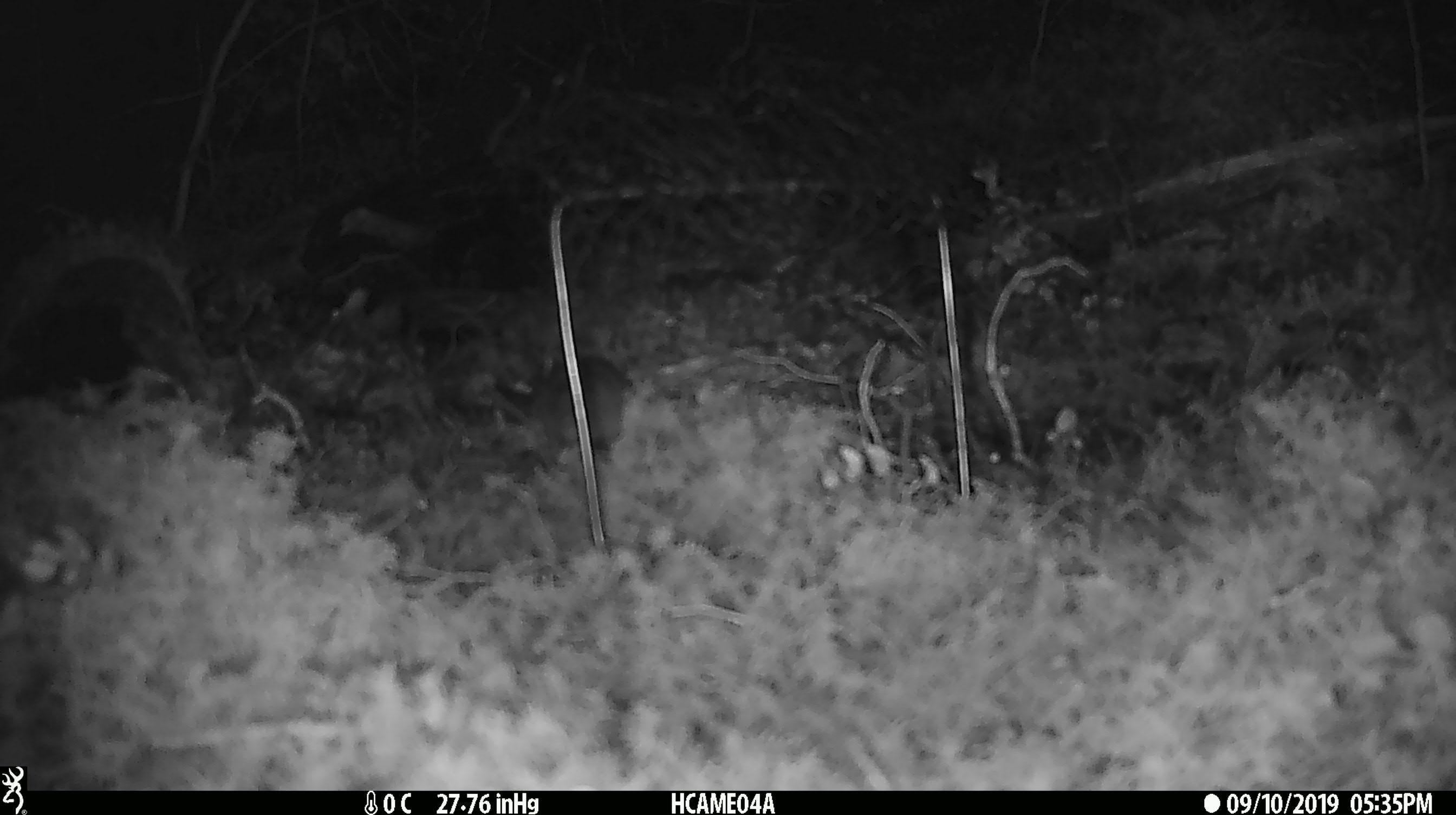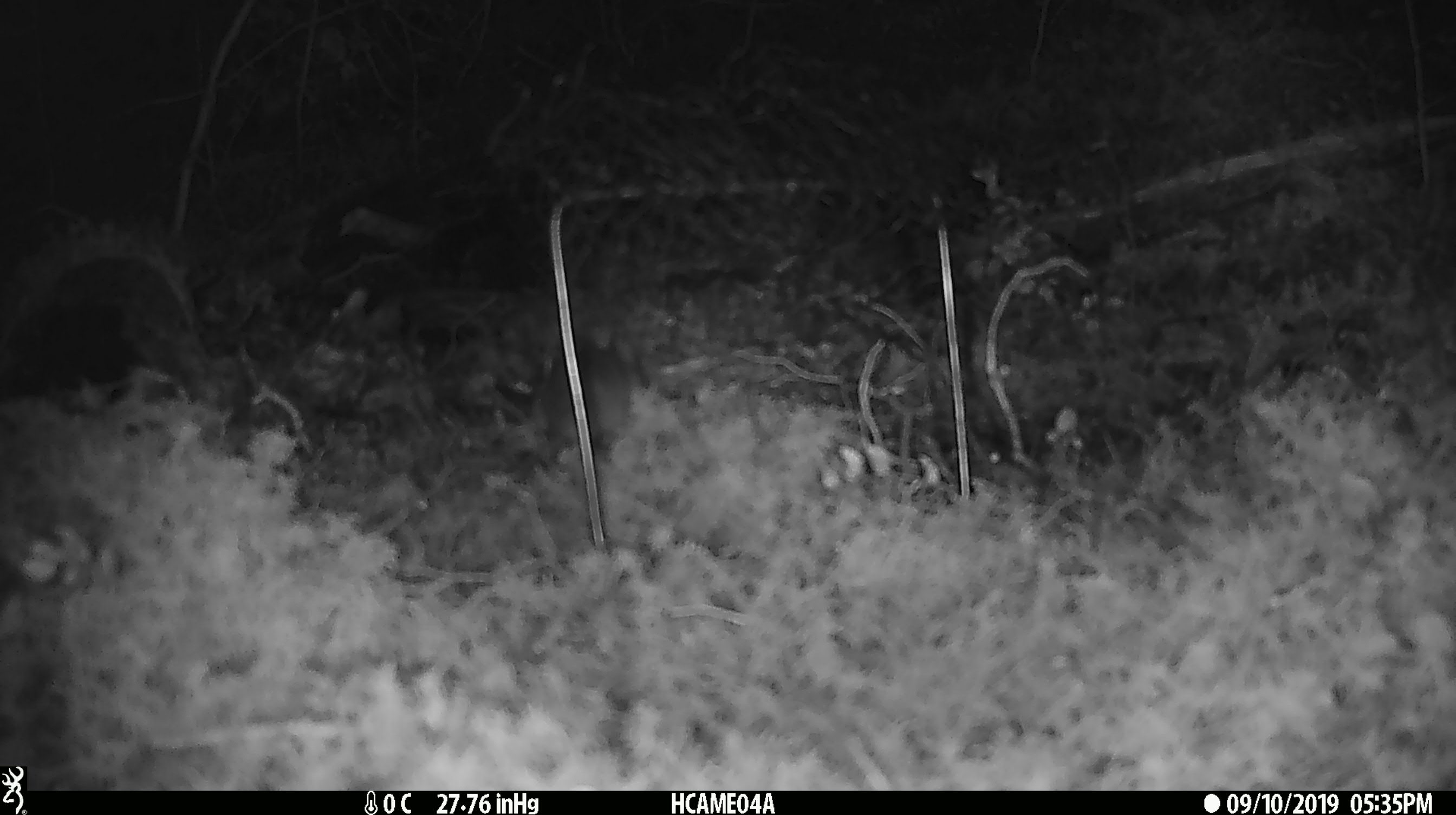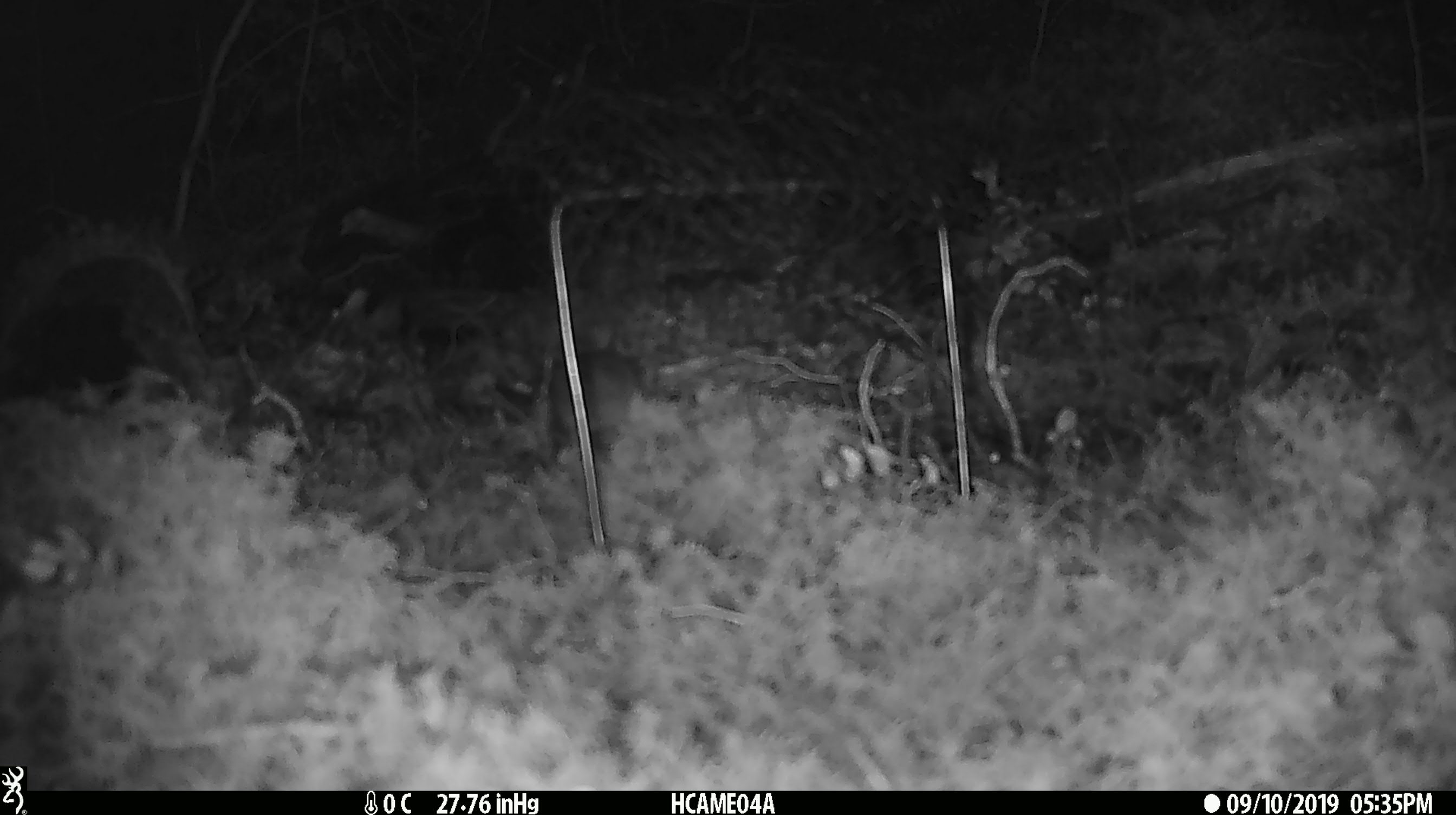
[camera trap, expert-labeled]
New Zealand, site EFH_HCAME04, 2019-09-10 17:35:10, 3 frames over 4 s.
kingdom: Animalia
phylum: Chordata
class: Mammalia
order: Rodentia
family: Muridae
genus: Mus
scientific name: Mus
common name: mouse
Mouse (Mus).